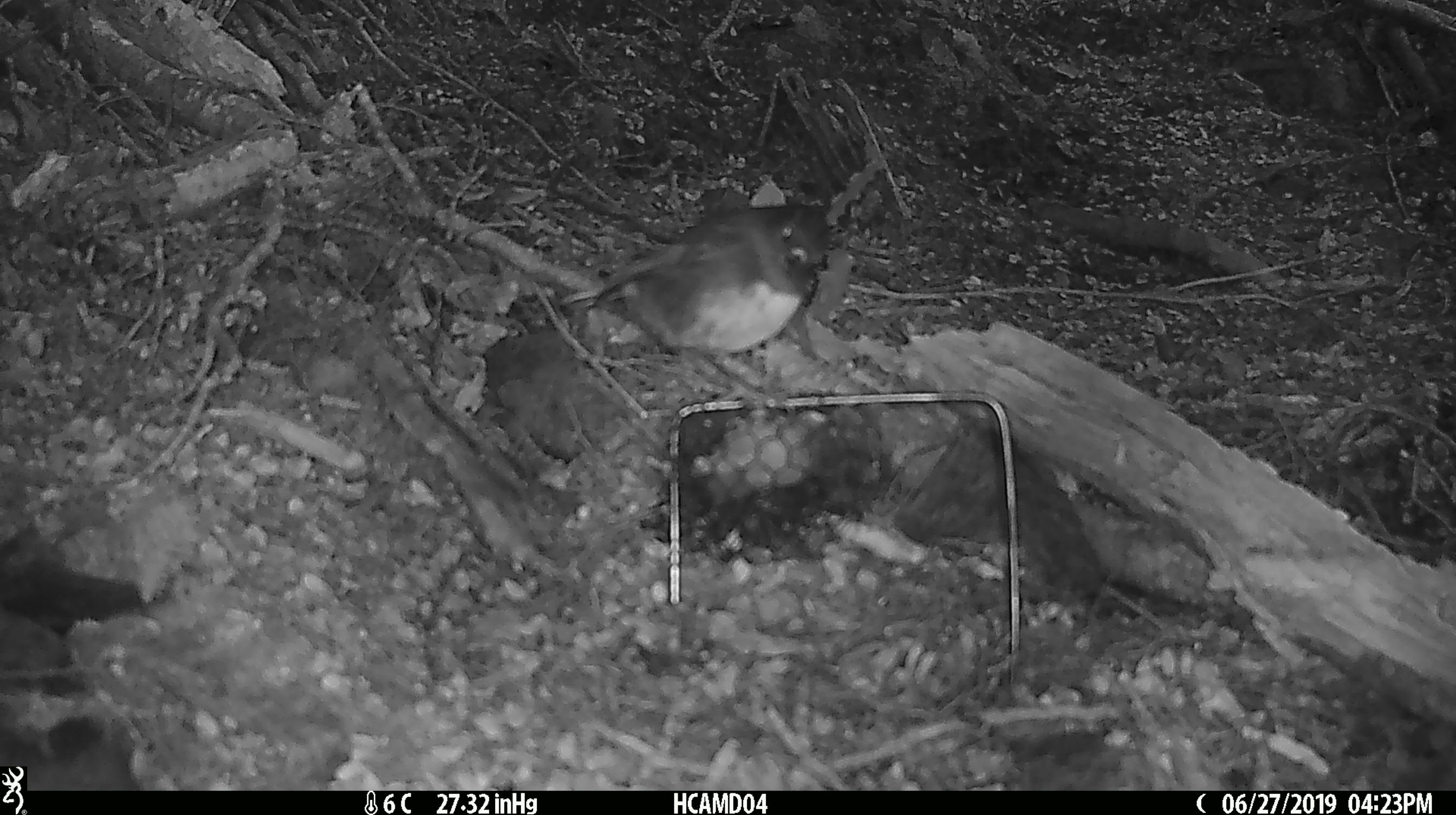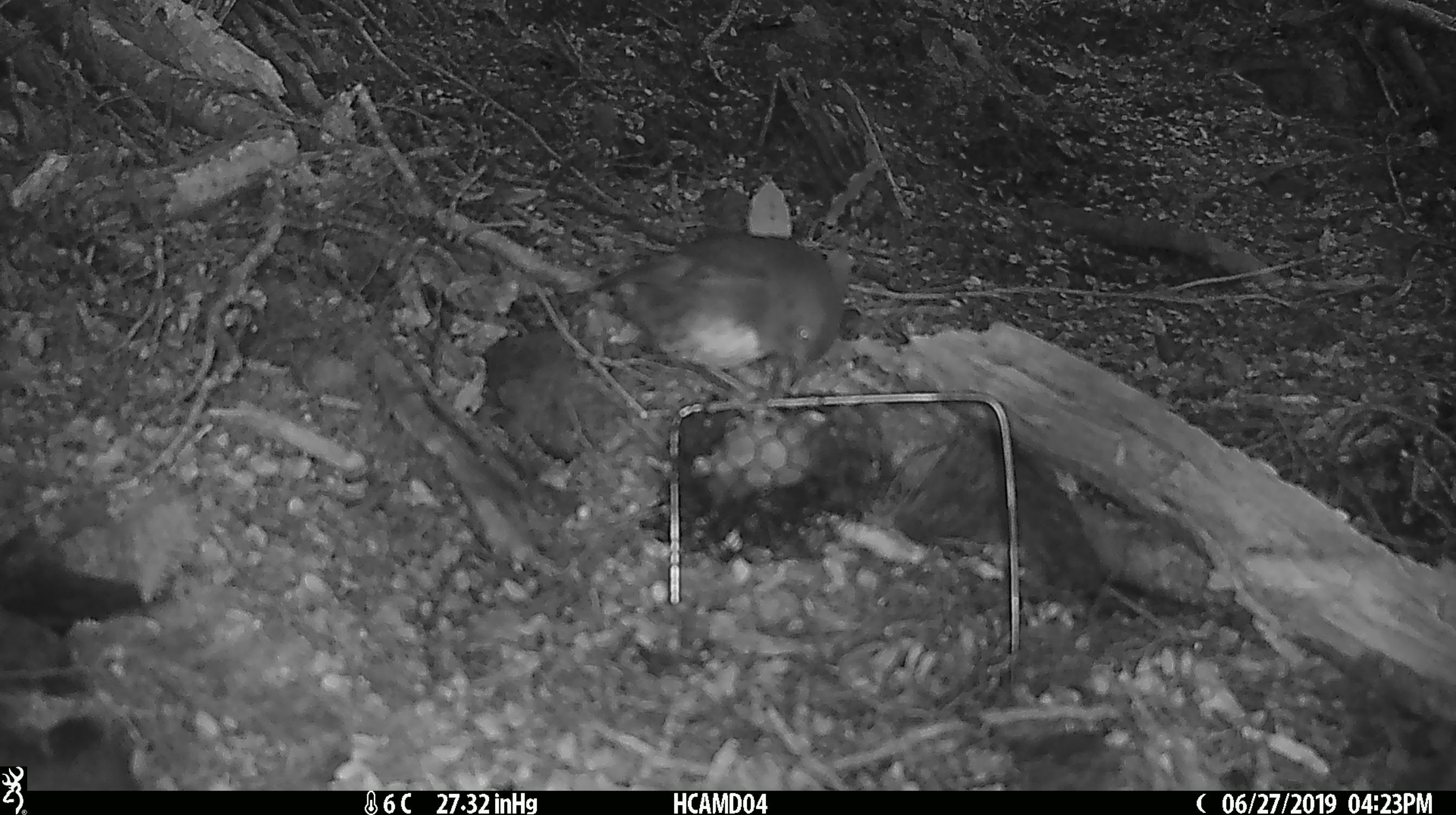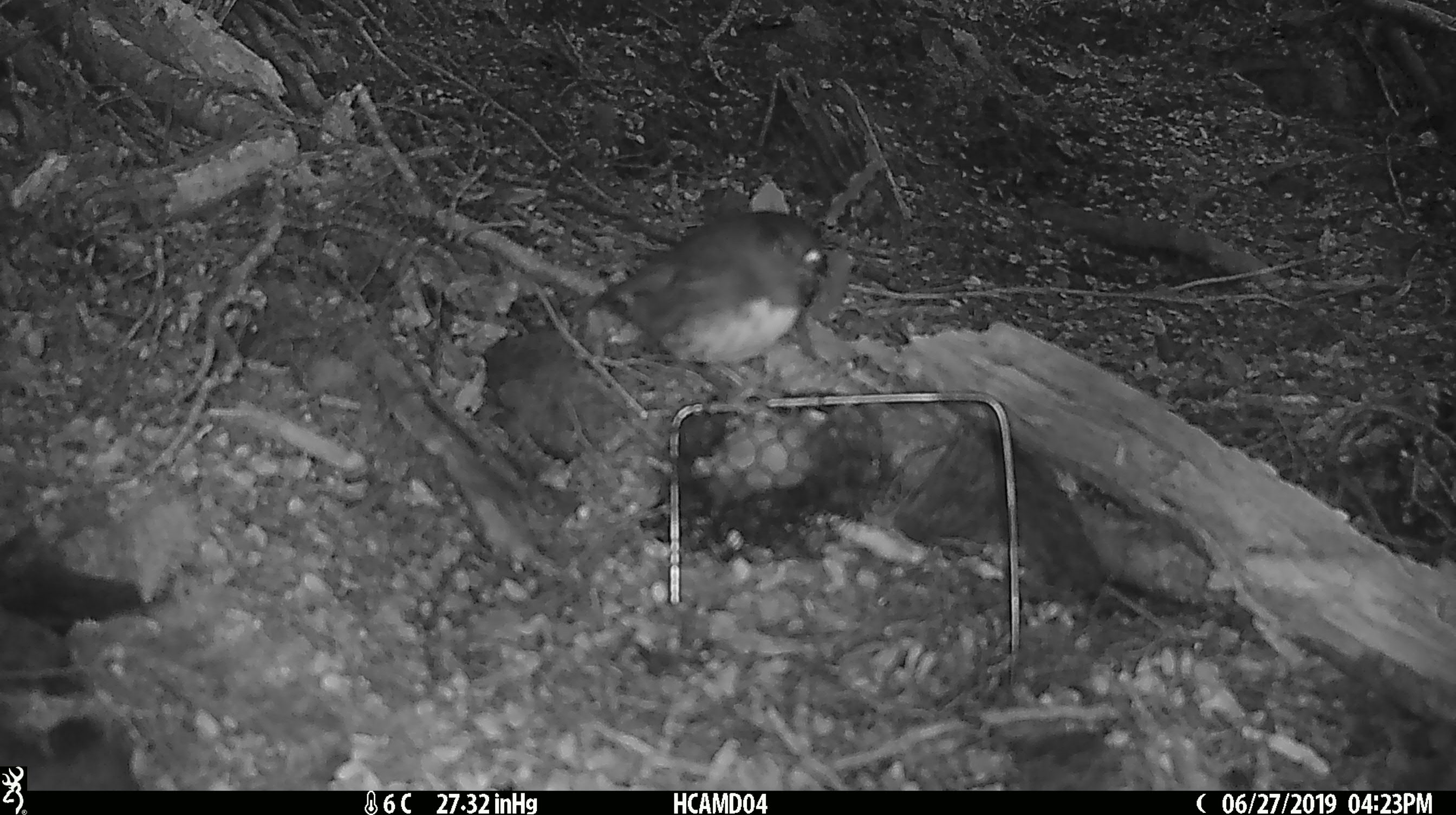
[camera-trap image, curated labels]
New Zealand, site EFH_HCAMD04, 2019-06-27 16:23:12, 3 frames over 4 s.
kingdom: Animalia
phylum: Chordata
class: Aves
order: Passeriformes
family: Petroicidae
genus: Petroica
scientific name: Petroica australis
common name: new zealand robin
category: robin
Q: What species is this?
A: Robin (new zealand robin) (Petroica australis).